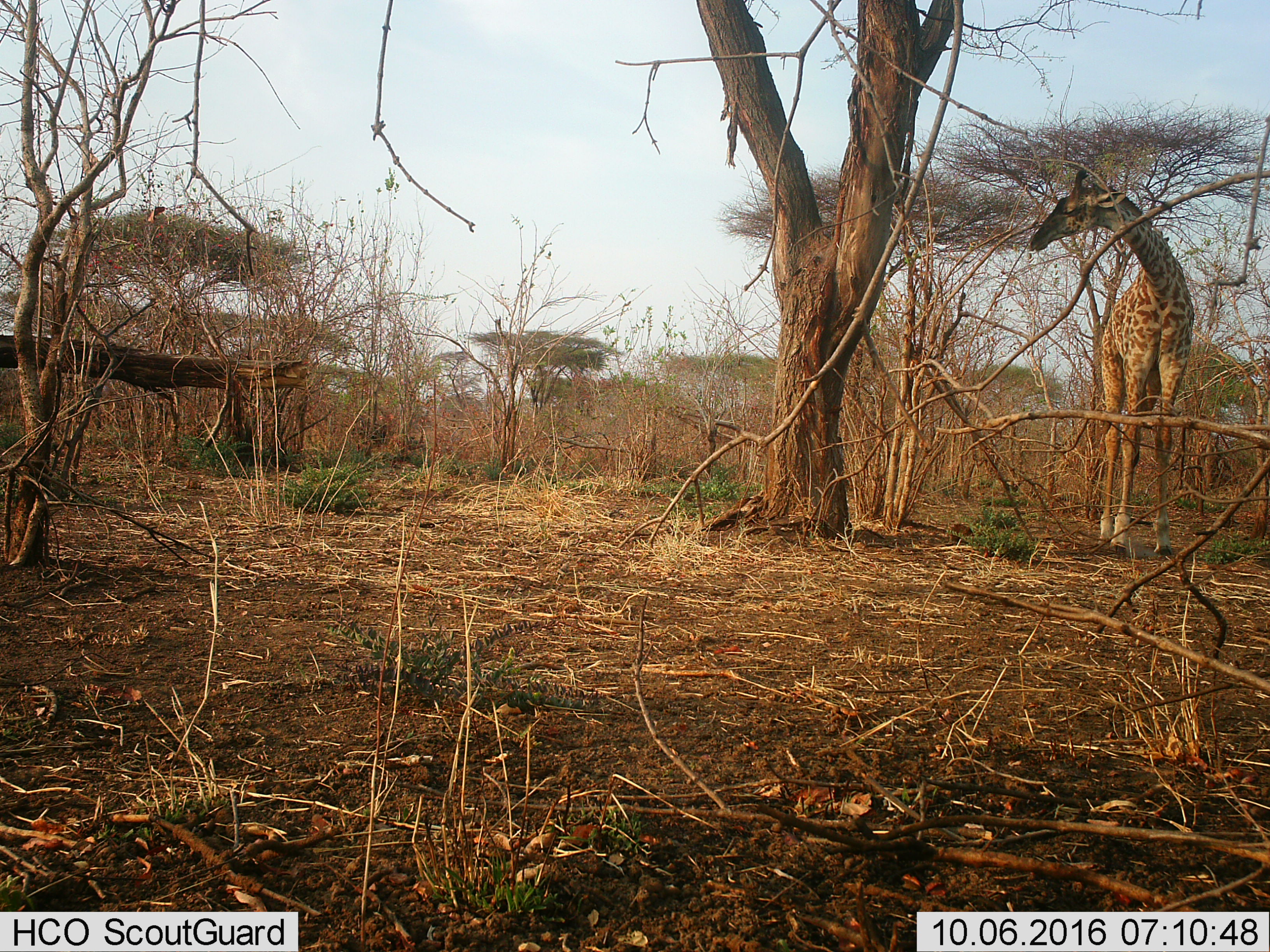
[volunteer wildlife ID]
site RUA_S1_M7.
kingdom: Animalia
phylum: Chordata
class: Mammalia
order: Artiodactyla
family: Giraffidae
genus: Giraffa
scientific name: Giraffa camelopardalis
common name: giraffe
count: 1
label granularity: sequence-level